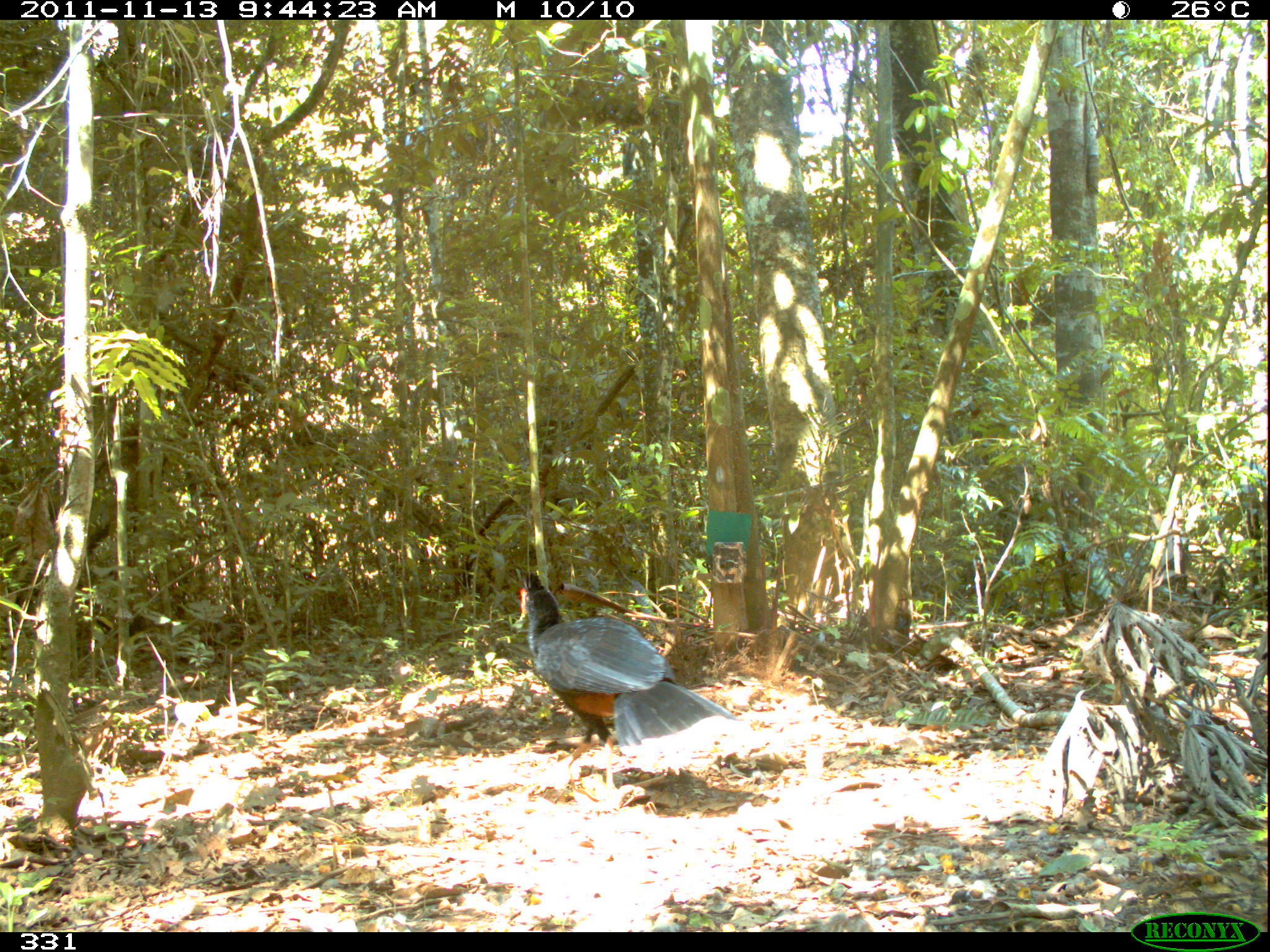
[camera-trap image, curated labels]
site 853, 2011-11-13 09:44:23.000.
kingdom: Animalia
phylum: Chordata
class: Aves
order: Galliformes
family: Cracidae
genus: Mitu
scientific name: Mitu tuberosum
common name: razor-billed curassow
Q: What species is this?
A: Mitu tuberosum (razor-billed curassow).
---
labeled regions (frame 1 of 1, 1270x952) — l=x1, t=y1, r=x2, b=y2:
mitu tuberosum: l=518, t=571, r=755, b=806